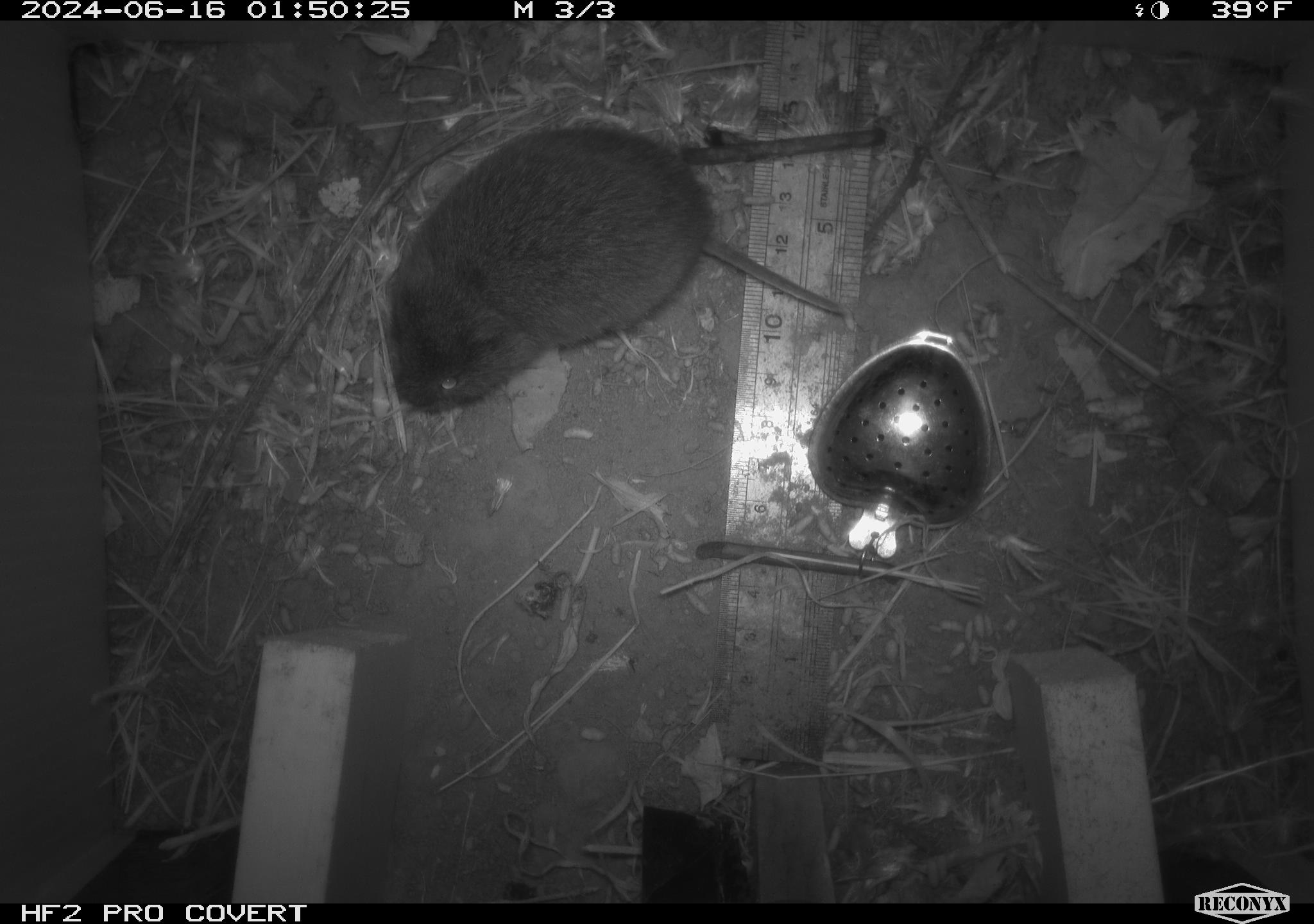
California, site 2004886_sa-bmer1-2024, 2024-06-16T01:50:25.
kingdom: Animalia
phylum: Chordata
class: Mammalia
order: Rodentia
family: Cricetidae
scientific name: Cricetidae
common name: hamsters, voles, lemmings, and allies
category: cricetidae family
Cricetidae family (hamsters, voles, lemmings, and allies) (Cricetidae).